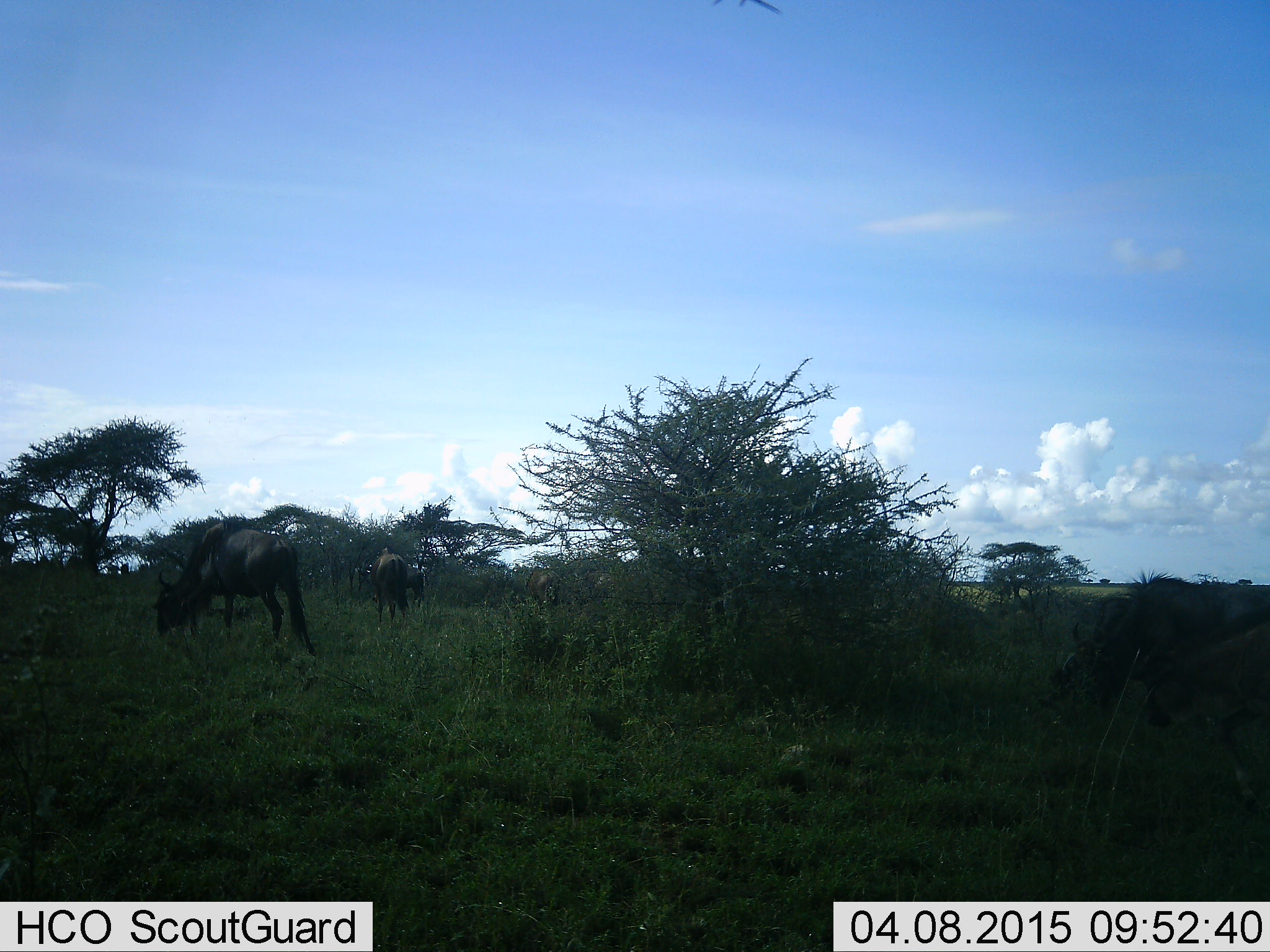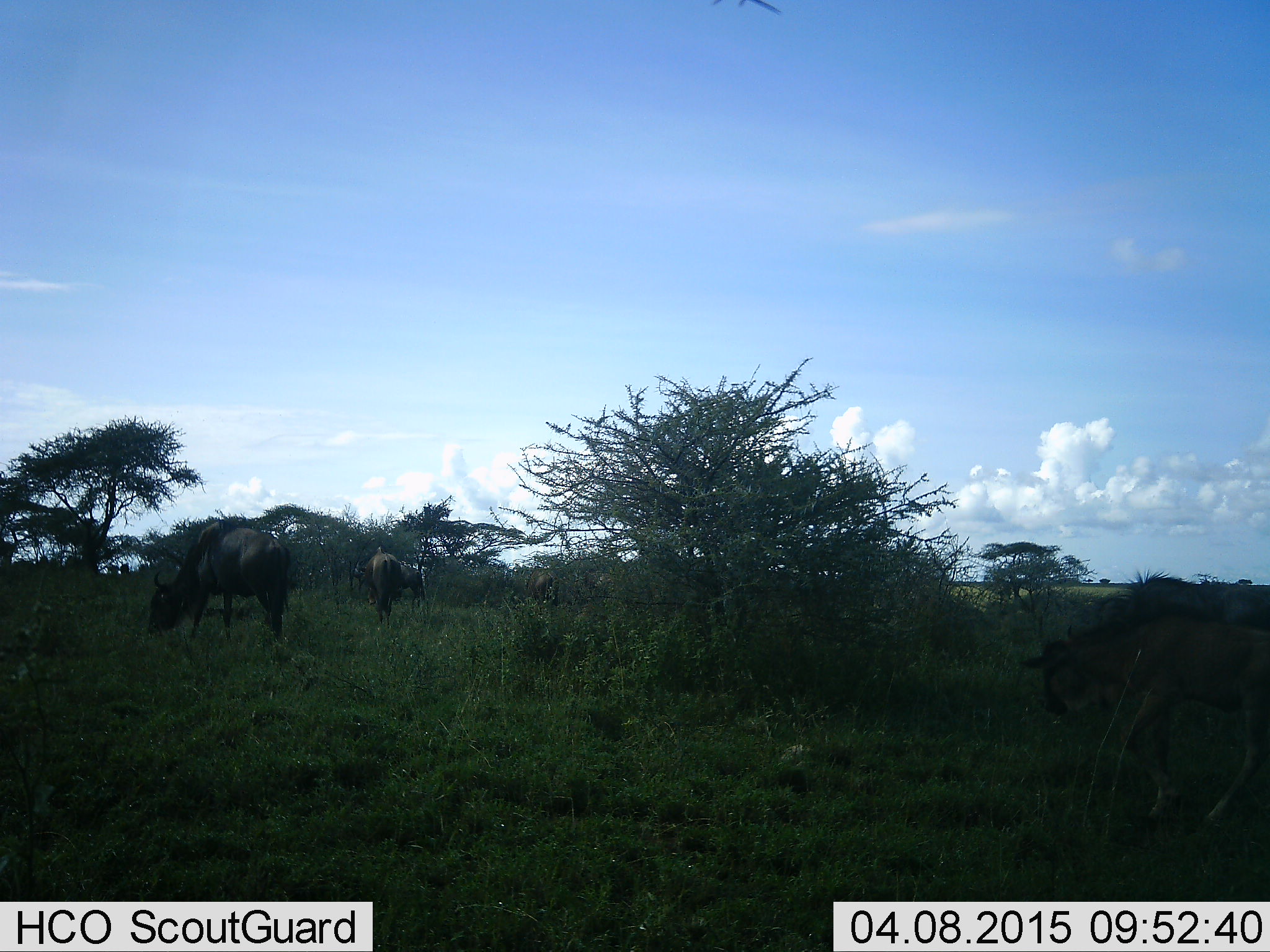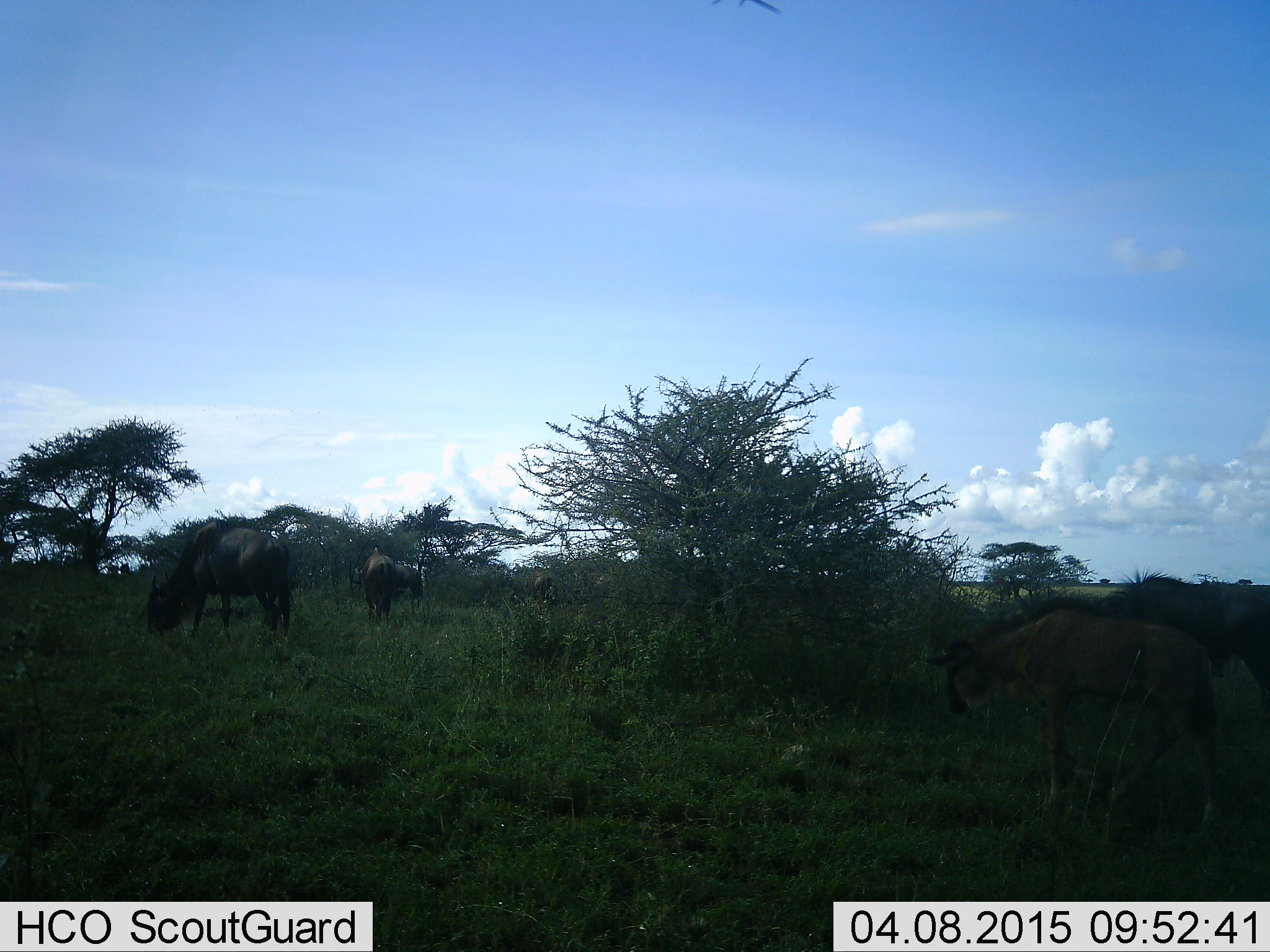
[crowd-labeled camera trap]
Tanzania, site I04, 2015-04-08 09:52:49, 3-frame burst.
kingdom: Animalia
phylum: Chordata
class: Mammalia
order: Artiodactyla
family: Bovidae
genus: Connochaetes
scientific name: Connochaetes taurinus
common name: blue wildebeest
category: wildebeest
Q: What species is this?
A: Wildebeest (blue wildebeest) (Connochaetes taurinus).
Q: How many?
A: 4.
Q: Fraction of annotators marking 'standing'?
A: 50%.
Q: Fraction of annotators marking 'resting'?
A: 0%.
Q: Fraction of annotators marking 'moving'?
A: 60%.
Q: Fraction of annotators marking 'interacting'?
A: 0%.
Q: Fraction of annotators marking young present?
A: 40%.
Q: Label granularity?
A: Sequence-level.